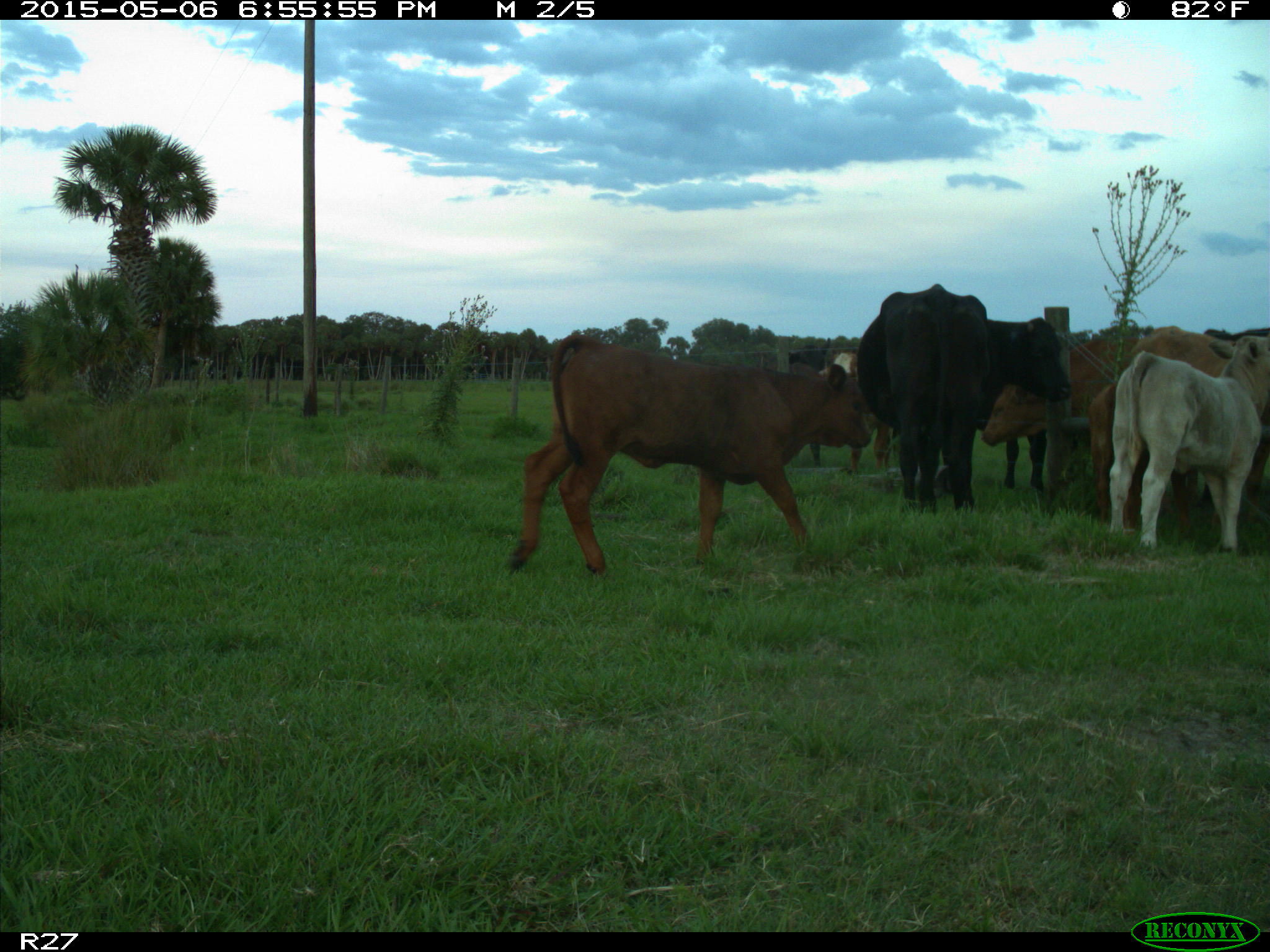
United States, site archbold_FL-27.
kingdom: Animalia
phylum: Chordata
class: Mammalia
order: Artiodactyla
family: Bovidae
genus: Bos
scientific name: Bos taurus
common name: domestic cow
Bos taurus (domestic cow).